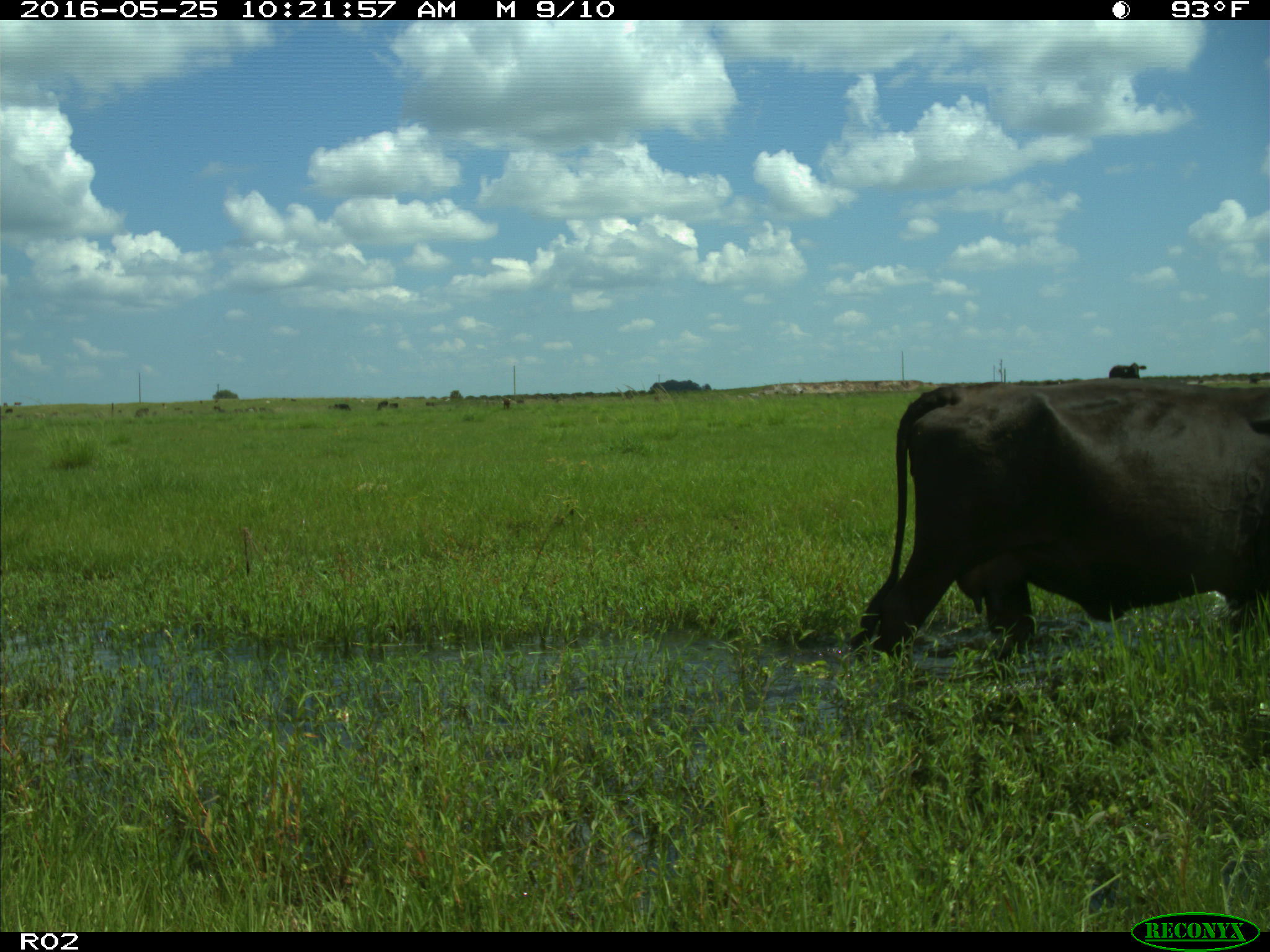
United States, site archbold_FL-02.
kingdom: Animalia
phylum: Chordata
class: Mammalia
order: Artiodactyla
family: Bovidae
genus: Bos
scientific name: Bos taurus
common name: domestic cow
Bos taurus (domestic cow).